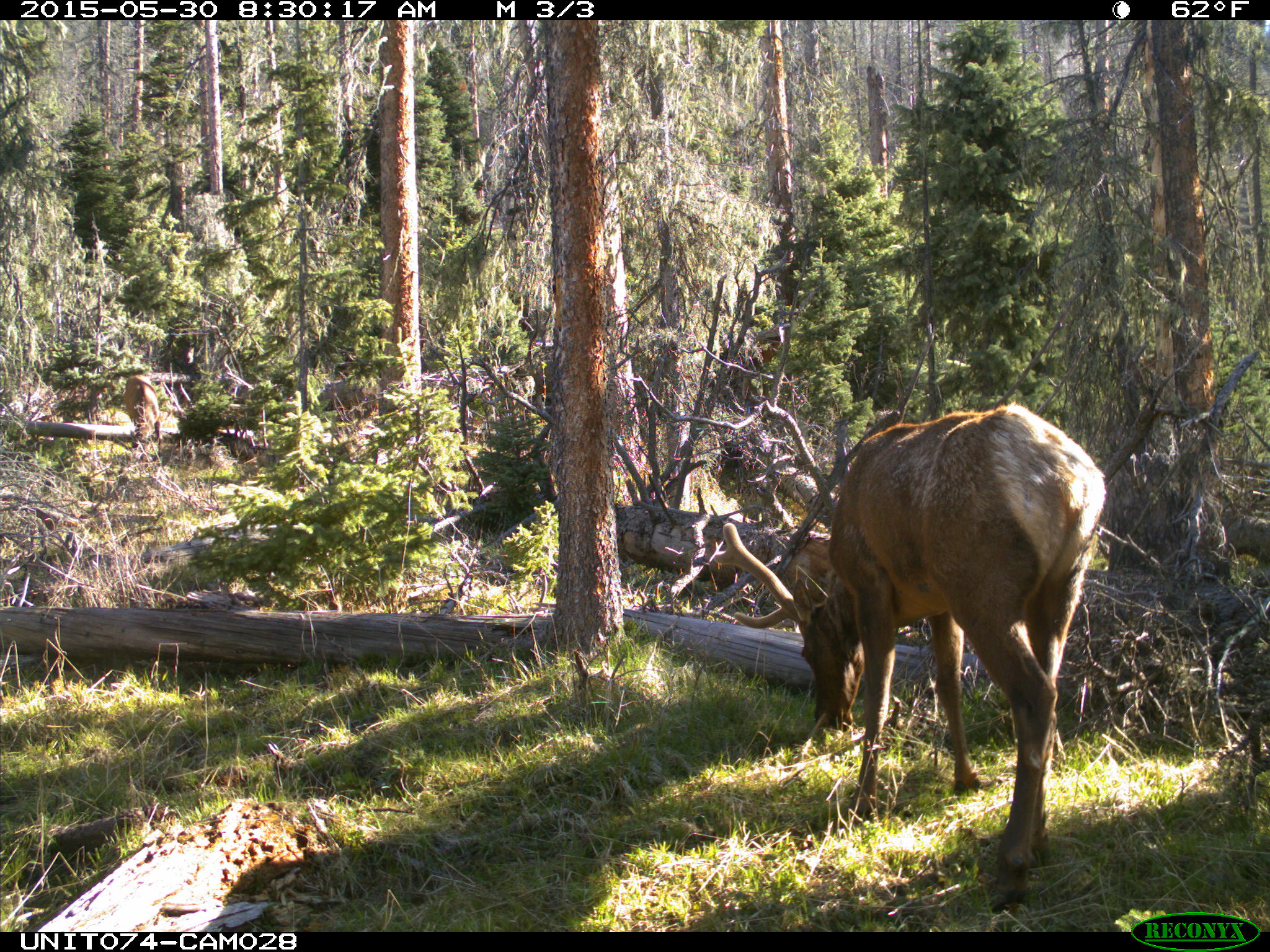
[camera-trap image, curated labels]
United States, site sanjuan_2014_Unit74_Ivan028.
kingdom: Animalia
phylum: Chordata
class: Mammalia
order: Artiodactyla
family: Cervidae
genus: Cervus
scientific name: Cervus elaphus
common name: red deer